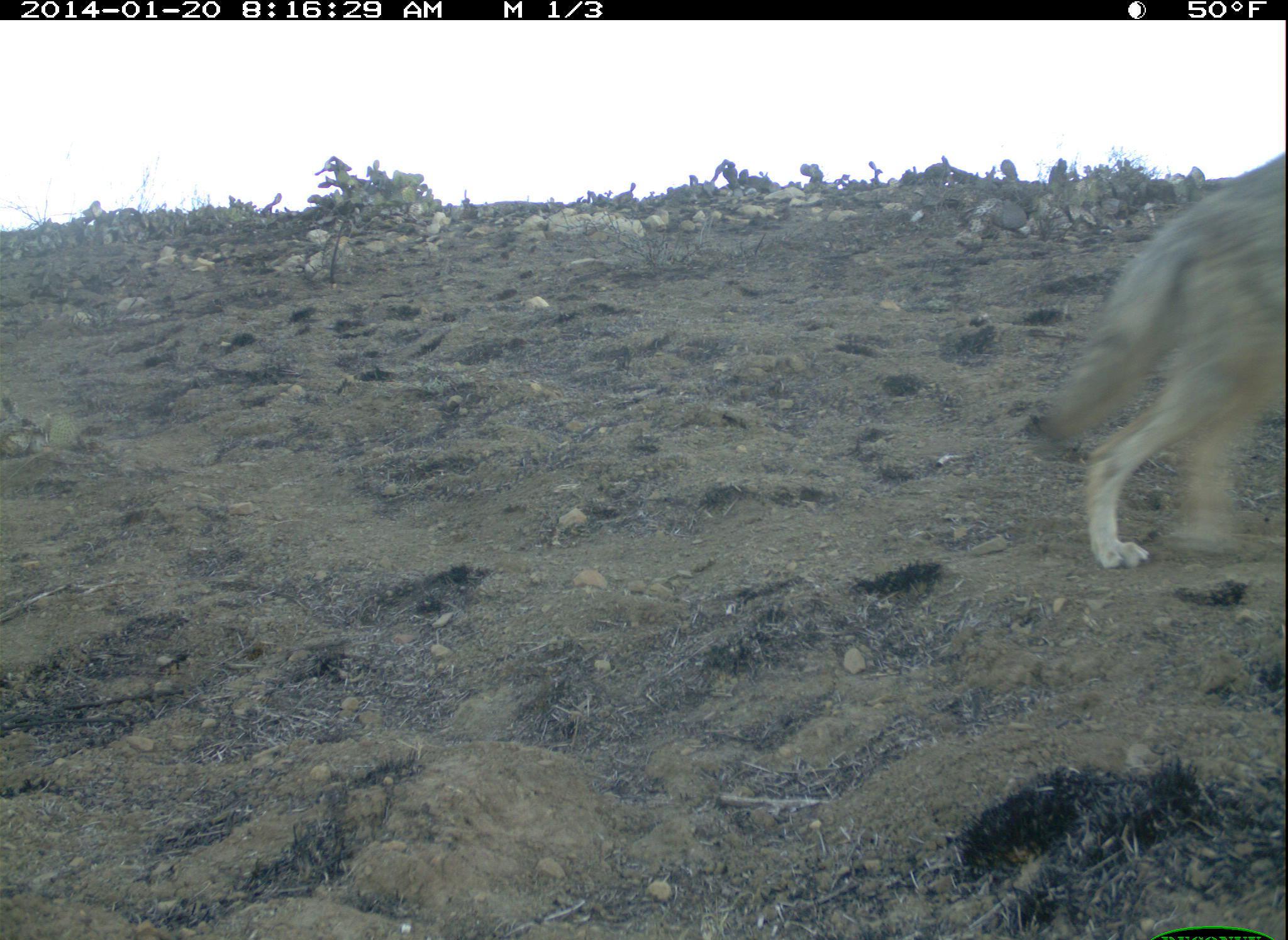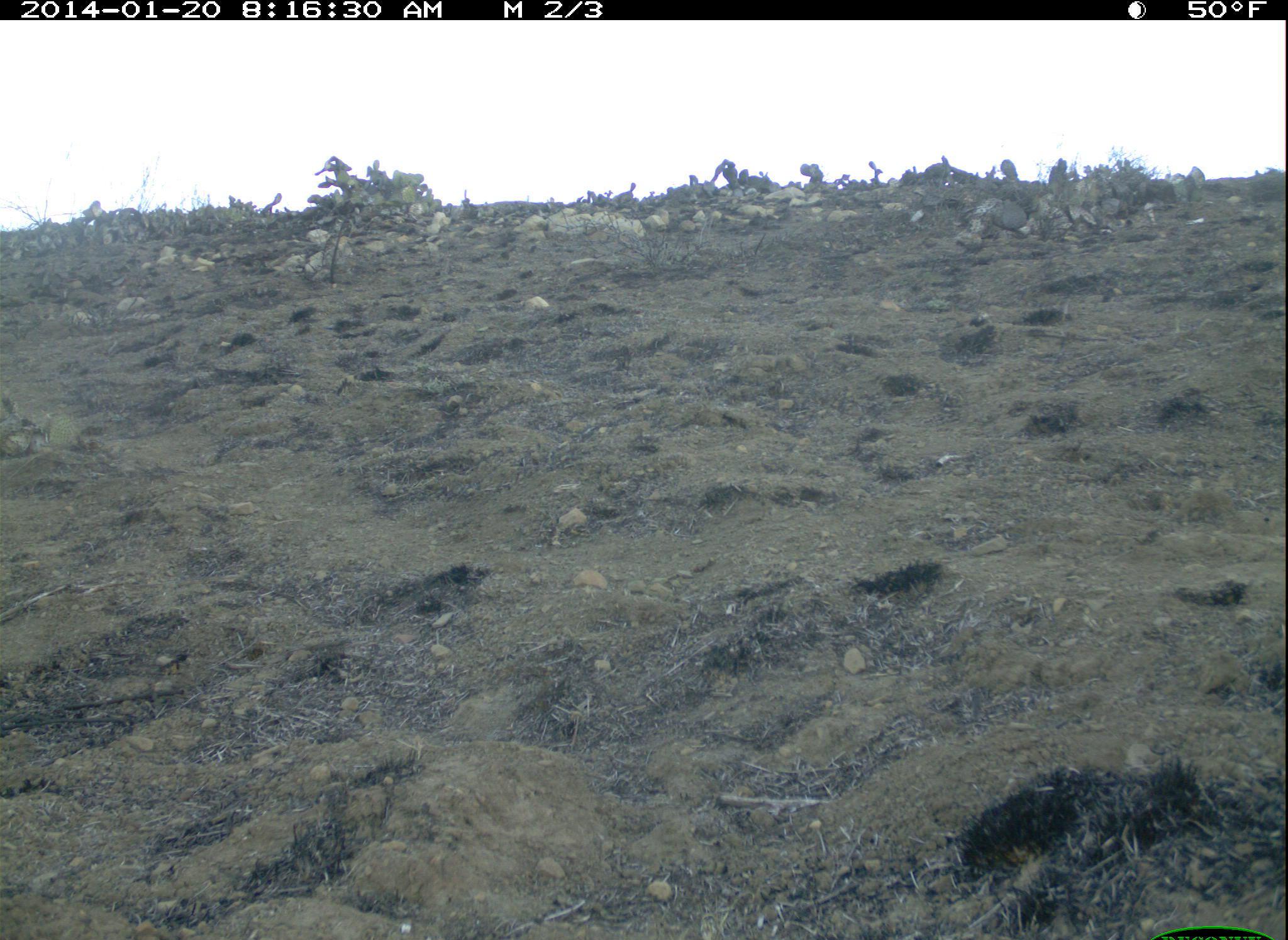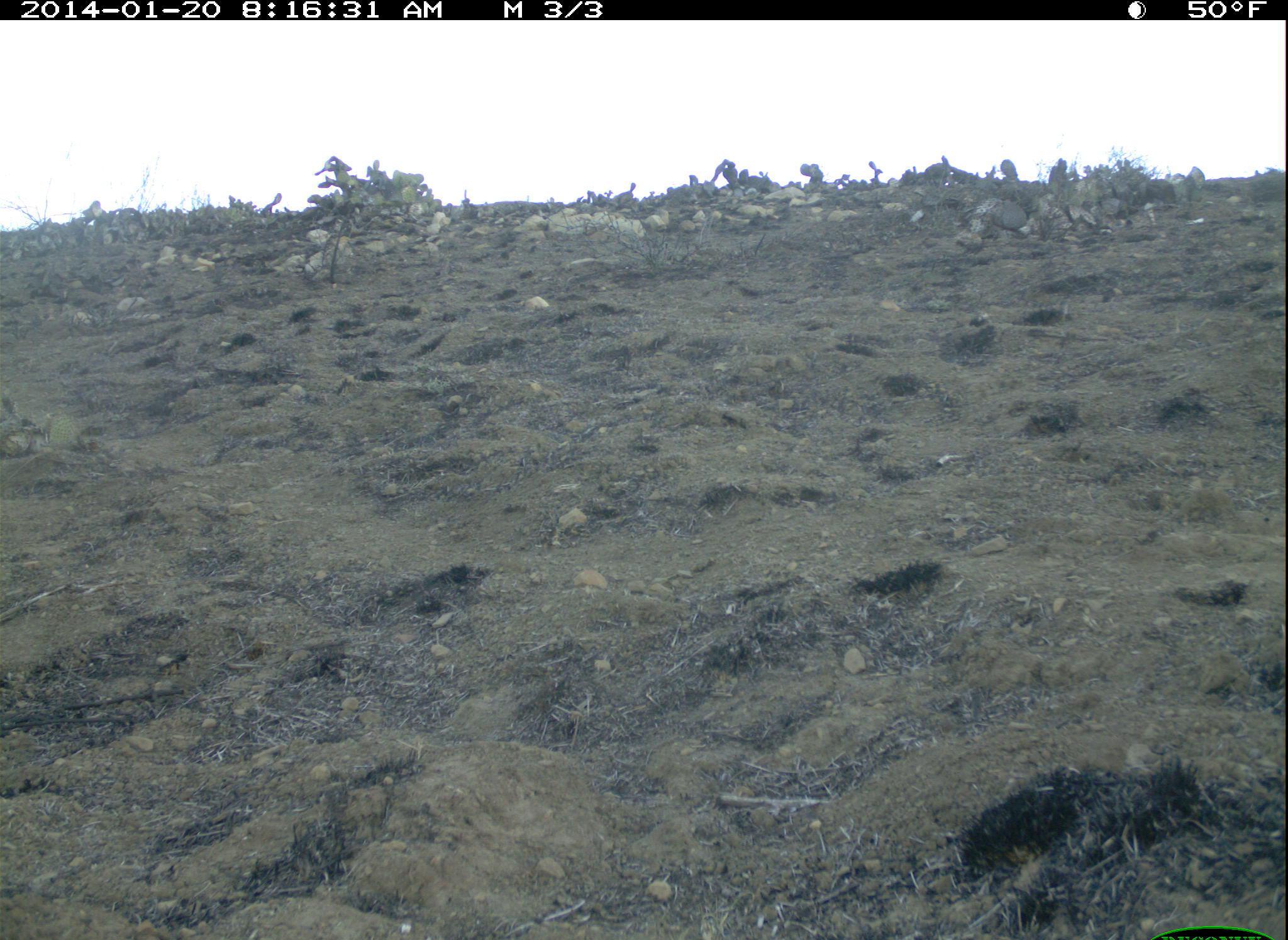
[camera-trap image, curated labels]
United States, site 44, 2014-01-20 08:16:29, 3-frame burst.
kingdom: Animalia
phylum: Chordata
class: Mammalia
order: Carnivora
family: Canidae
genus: Canis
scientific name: Canis latrans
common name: coyote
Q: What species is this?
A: Coyote (Canis latrans).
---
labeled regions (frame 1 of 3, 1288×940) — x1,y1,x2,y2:
coyote: 1030,150,1288,573